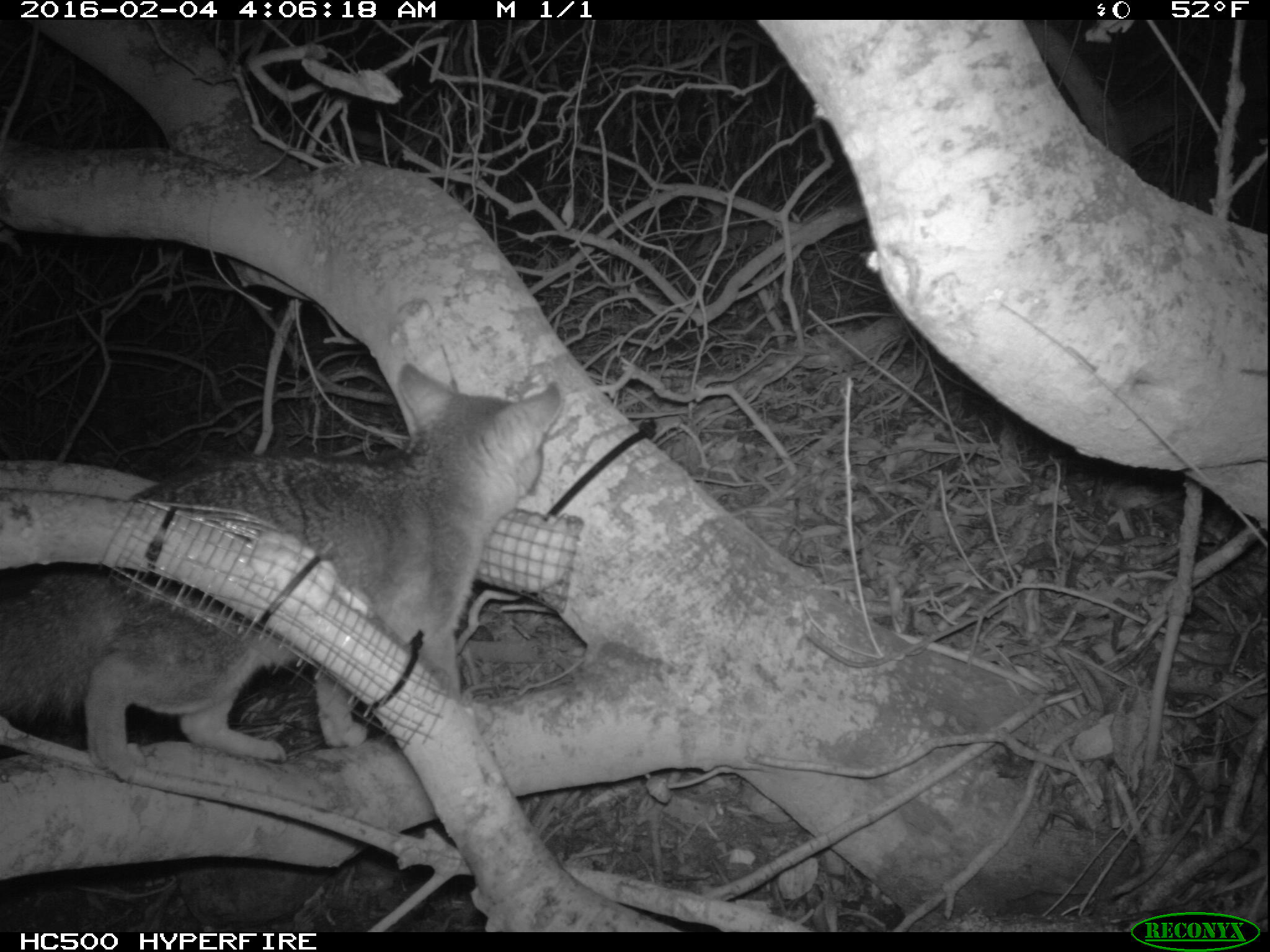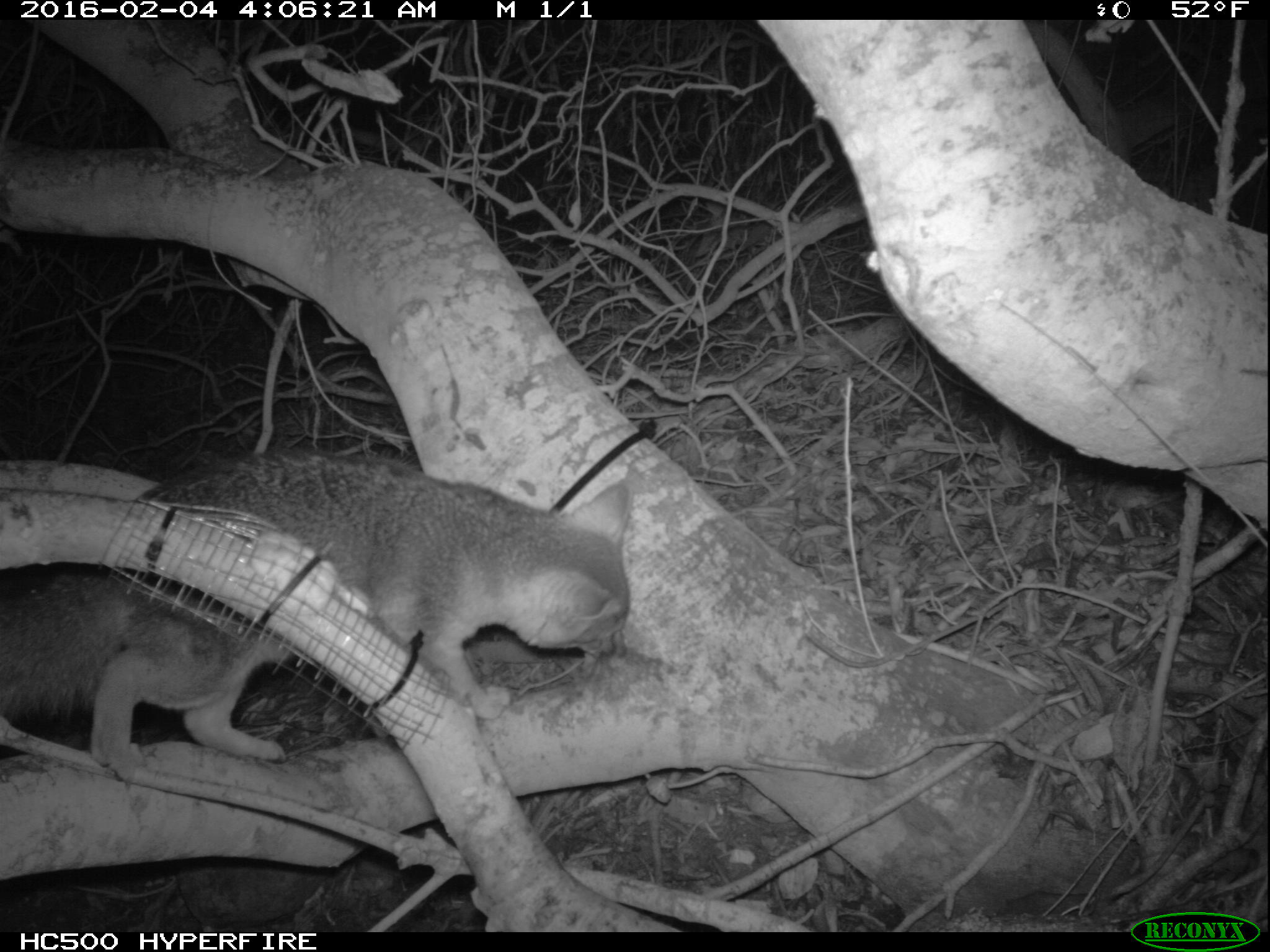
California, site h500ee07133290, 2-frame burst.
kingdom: Animalia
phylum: Chordata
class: Mammalia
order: Carnivora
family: Canidae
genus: Urocyon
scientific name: Urocyon littoralis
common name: island fox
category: fox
Fox (island fox) (Urocyon littoralis).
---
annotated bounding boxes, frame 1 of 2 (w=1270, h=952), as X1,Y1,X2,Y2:
fox: 0,363,562,780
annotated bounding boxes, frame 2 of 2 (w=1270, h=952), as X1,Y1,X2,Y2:
fox: 0,444,630,778